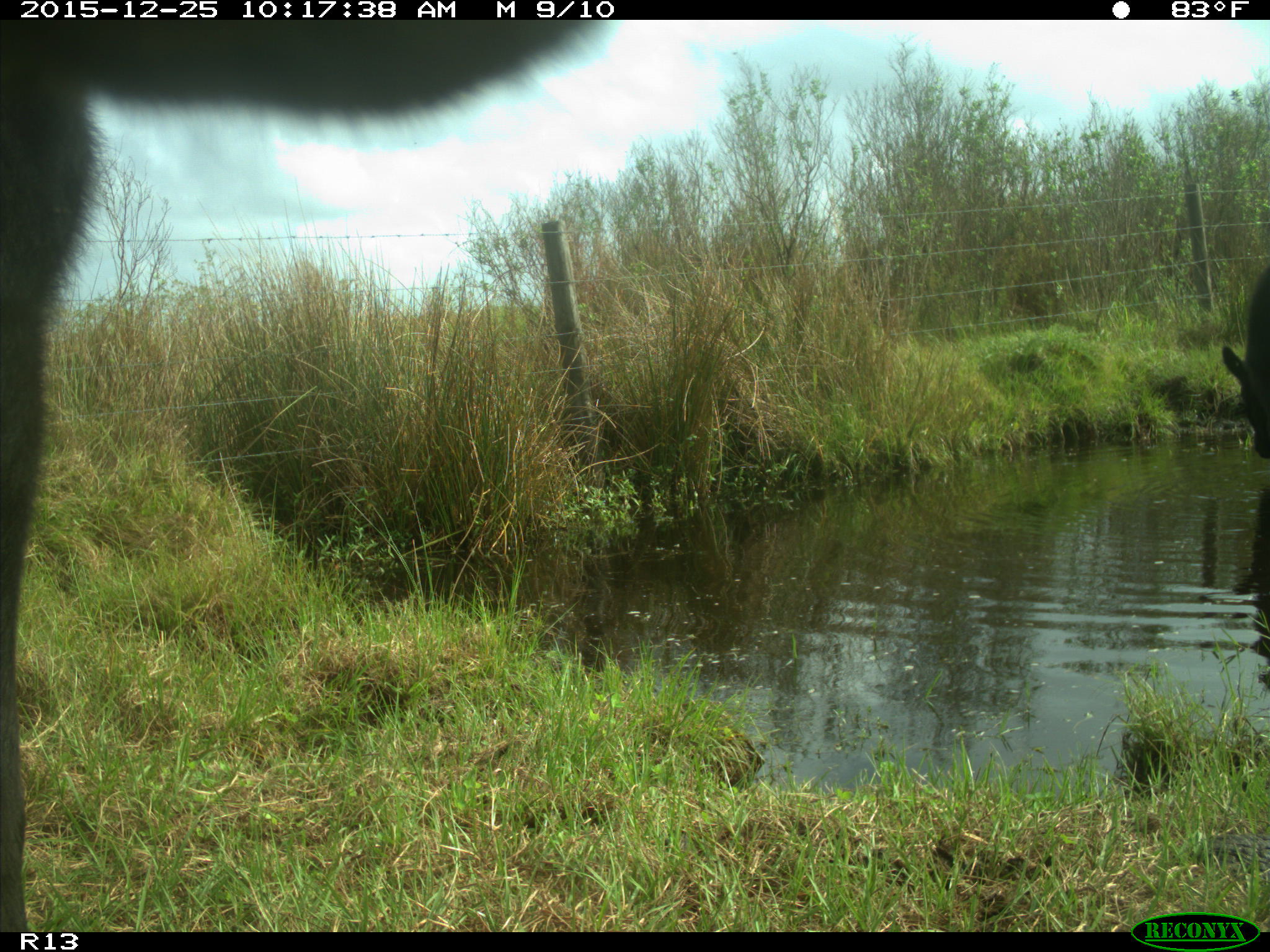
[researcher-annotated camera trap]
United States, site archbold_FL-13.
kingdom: Animalia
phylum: Chordata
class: Mammalia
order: Artiodactyla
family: Bovidae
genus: Bos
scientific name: Bos taurus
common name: domestic cow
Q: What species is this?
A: Bos taurus (domestic cow).